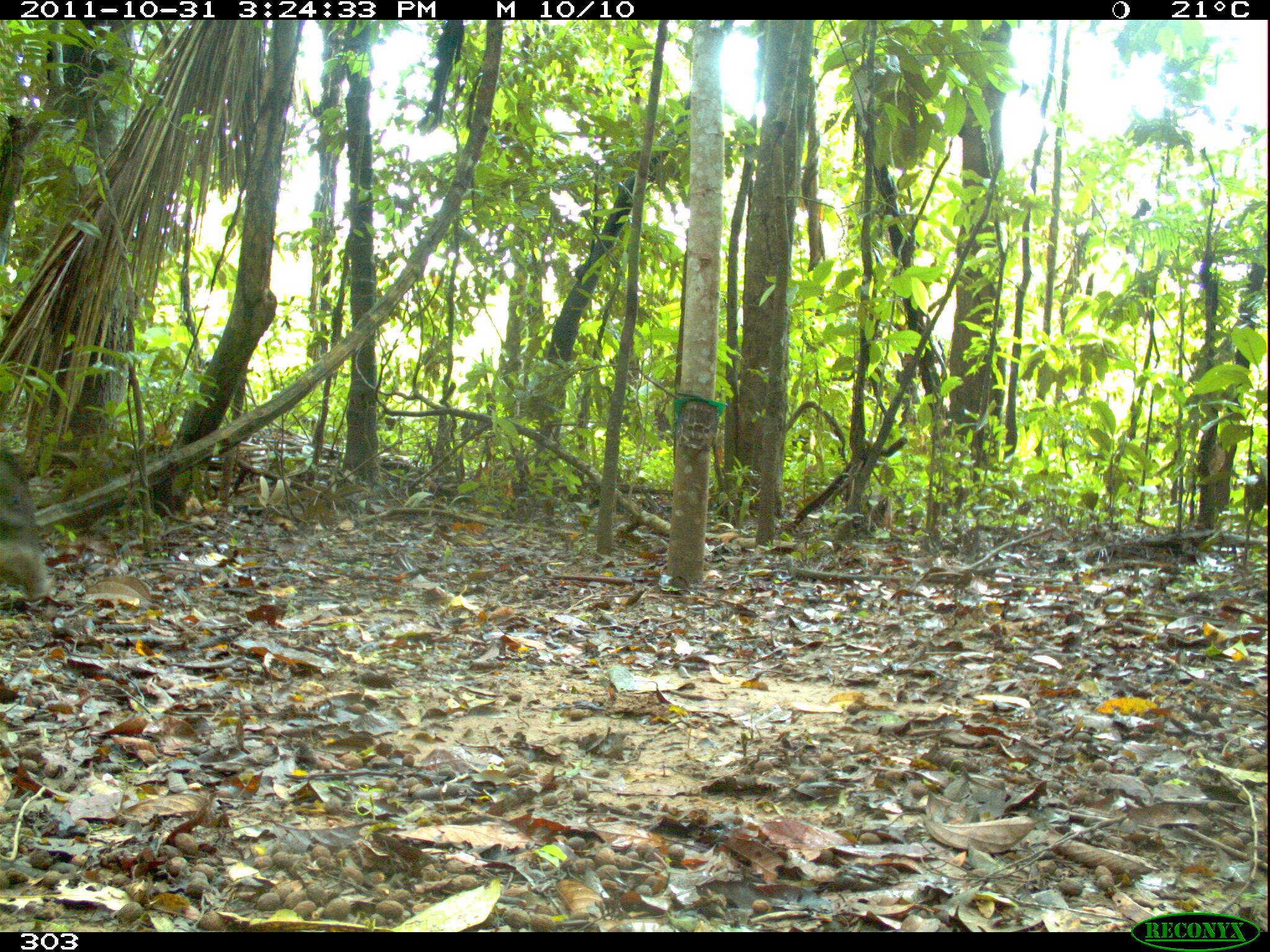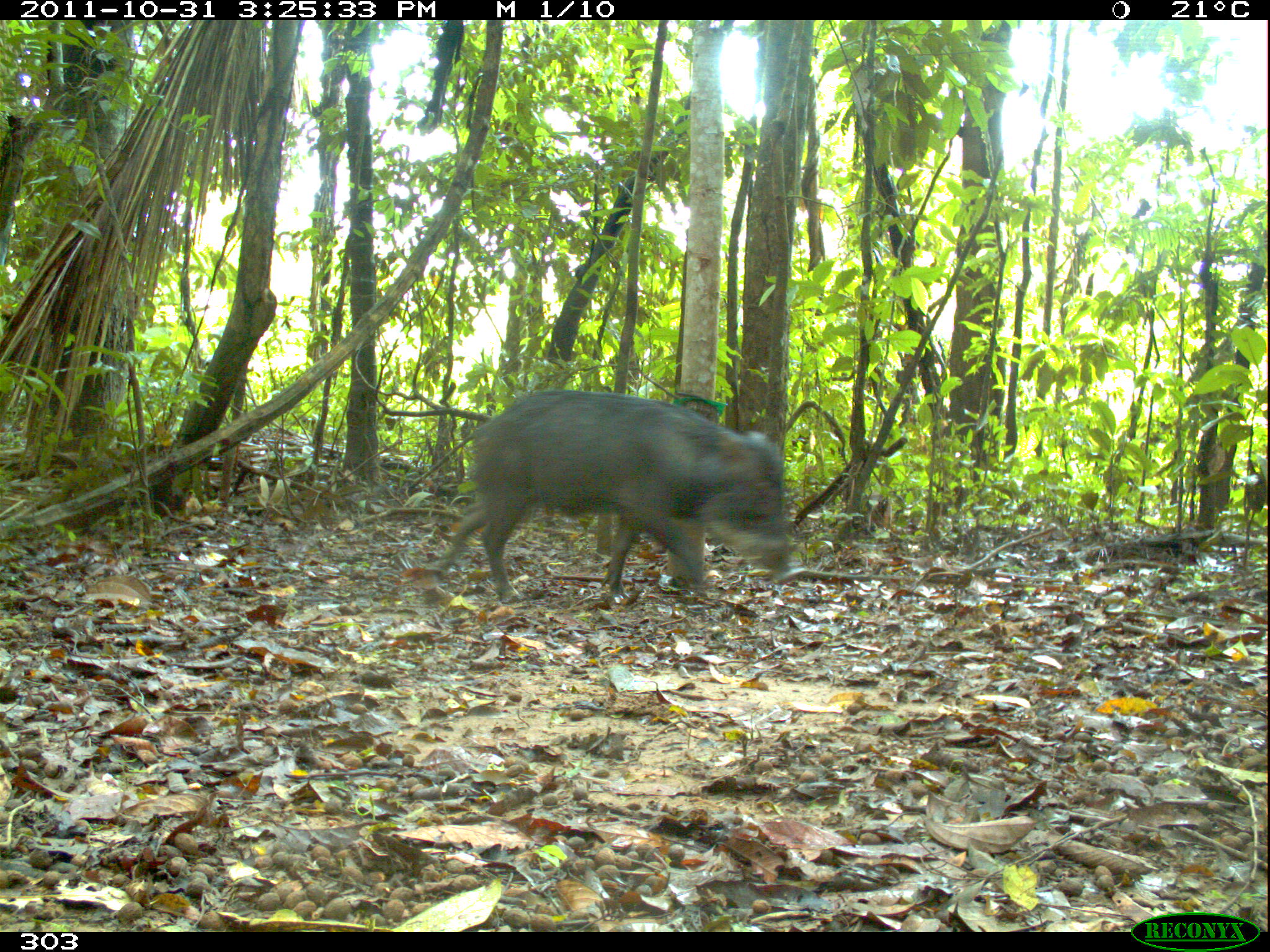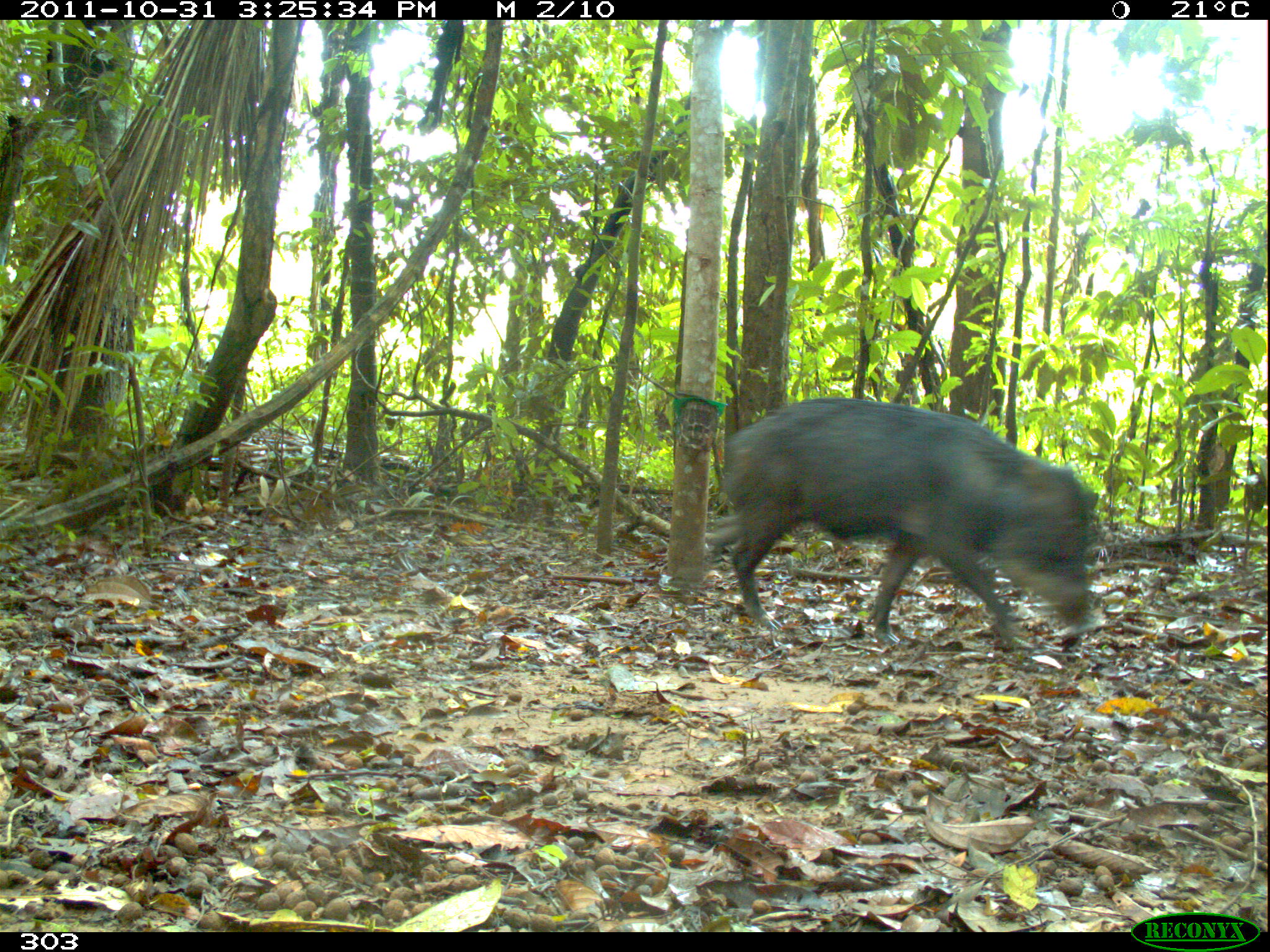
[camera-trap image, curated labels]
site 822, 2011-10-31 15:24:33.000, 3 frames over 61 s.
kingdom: Animalia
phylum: Chordata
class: Mammalia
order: Artiodactyla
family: Tayassuidae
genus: Tayassu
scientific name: Tayassu pecari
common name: white-lipped peccary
Tayassu pecari (white-lipped peccary).